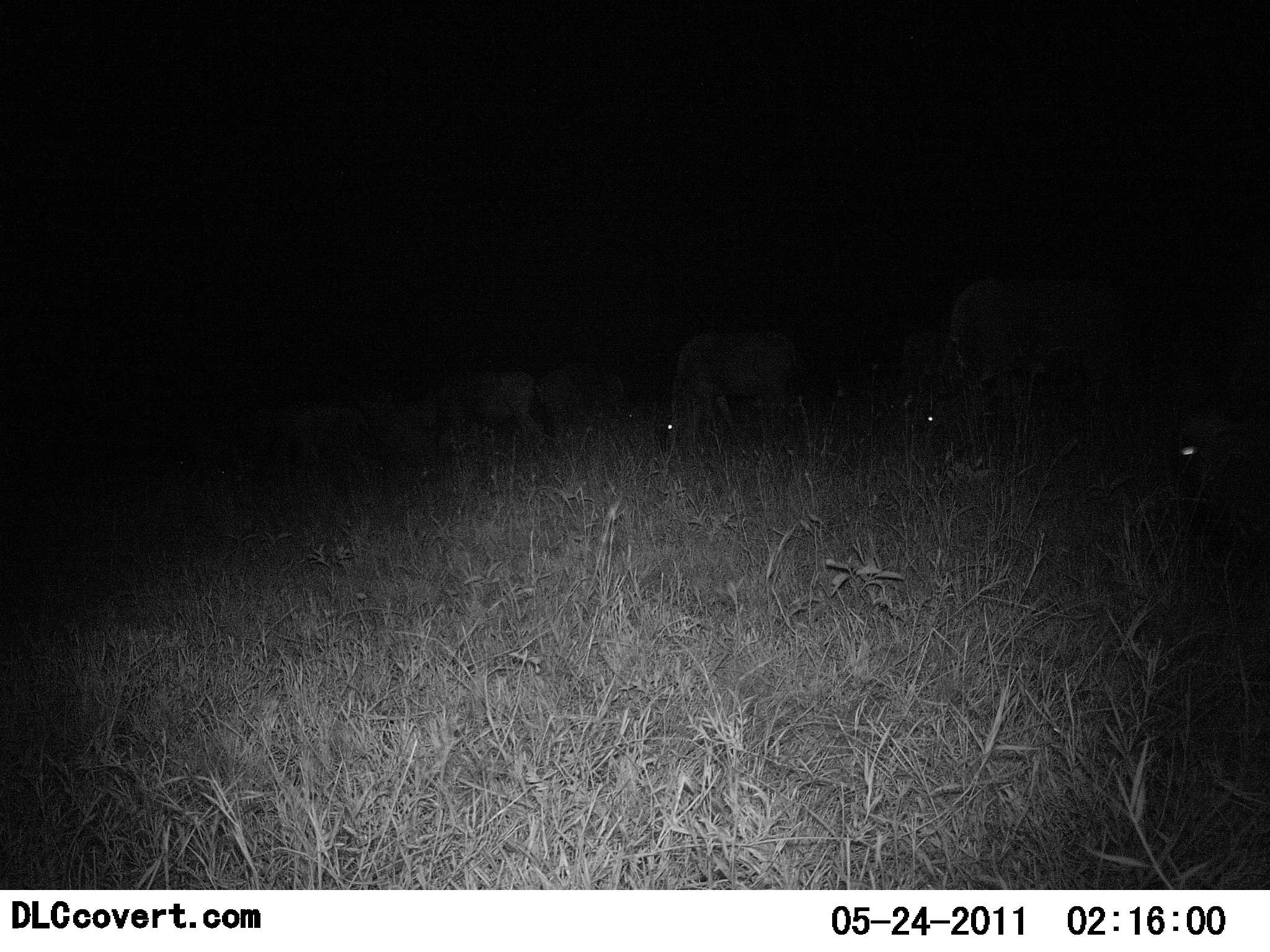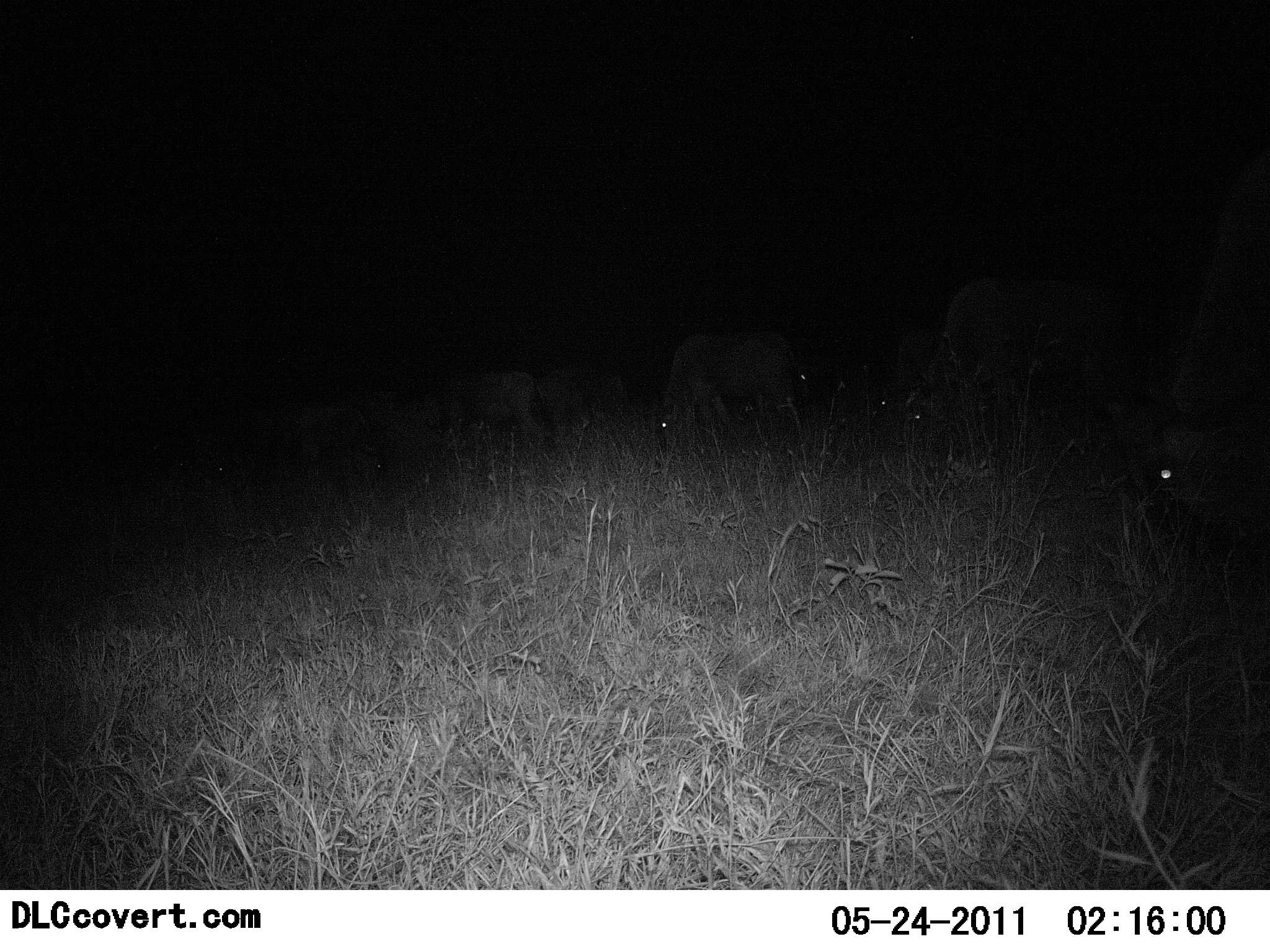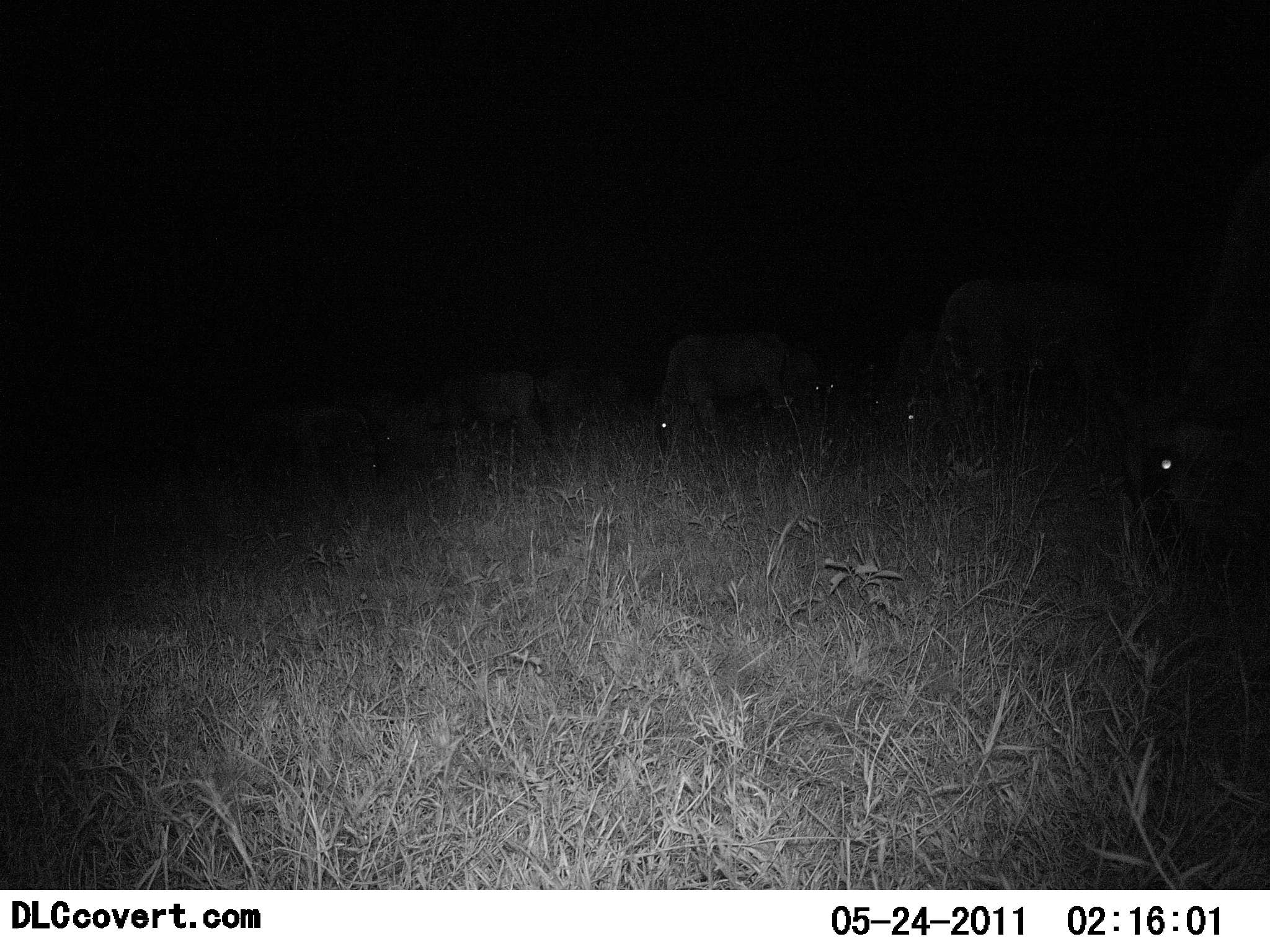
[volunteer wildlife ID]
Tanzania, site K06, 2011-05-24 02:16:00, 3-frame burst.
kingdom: Animalia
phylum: Chordata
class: Mammalia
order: Artiodactyla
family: Bovidae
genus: Connochaetes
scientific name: Connochaetes taurinus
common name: blue wildebeest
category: wildebeest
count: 6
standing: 30%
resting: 0%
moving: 0%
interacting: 0%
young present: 0%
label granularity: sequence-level